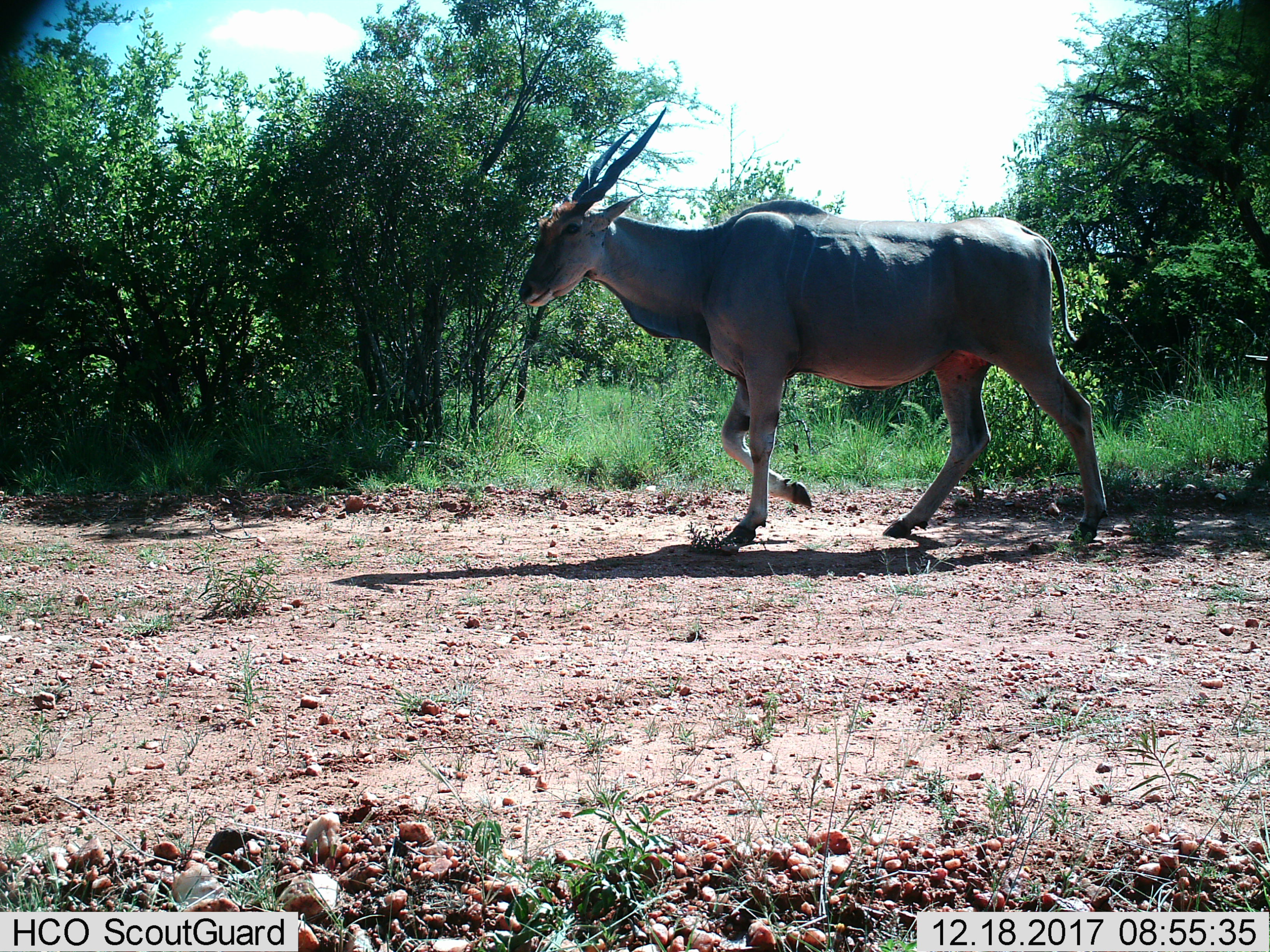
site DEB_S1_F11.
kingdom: Animalia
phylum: Chordata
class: Mammalia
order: Artiodactyla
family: Bovidae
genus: Tragelaphus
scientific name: Tragelaphus oryx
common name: eland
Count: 1.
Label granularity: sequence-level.